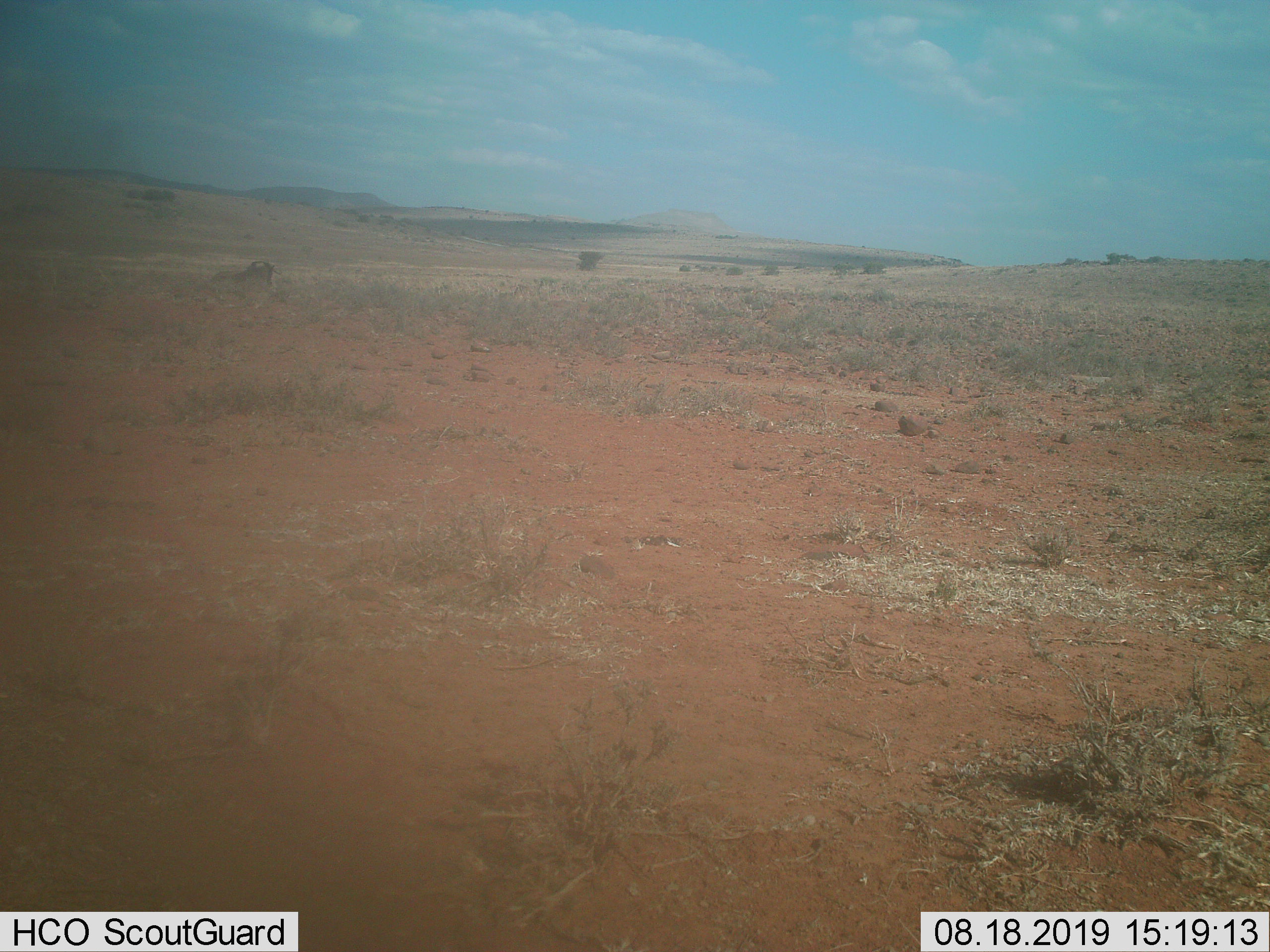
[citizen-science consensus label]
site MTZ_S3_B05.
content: unidentified animal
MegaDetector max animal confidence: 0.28